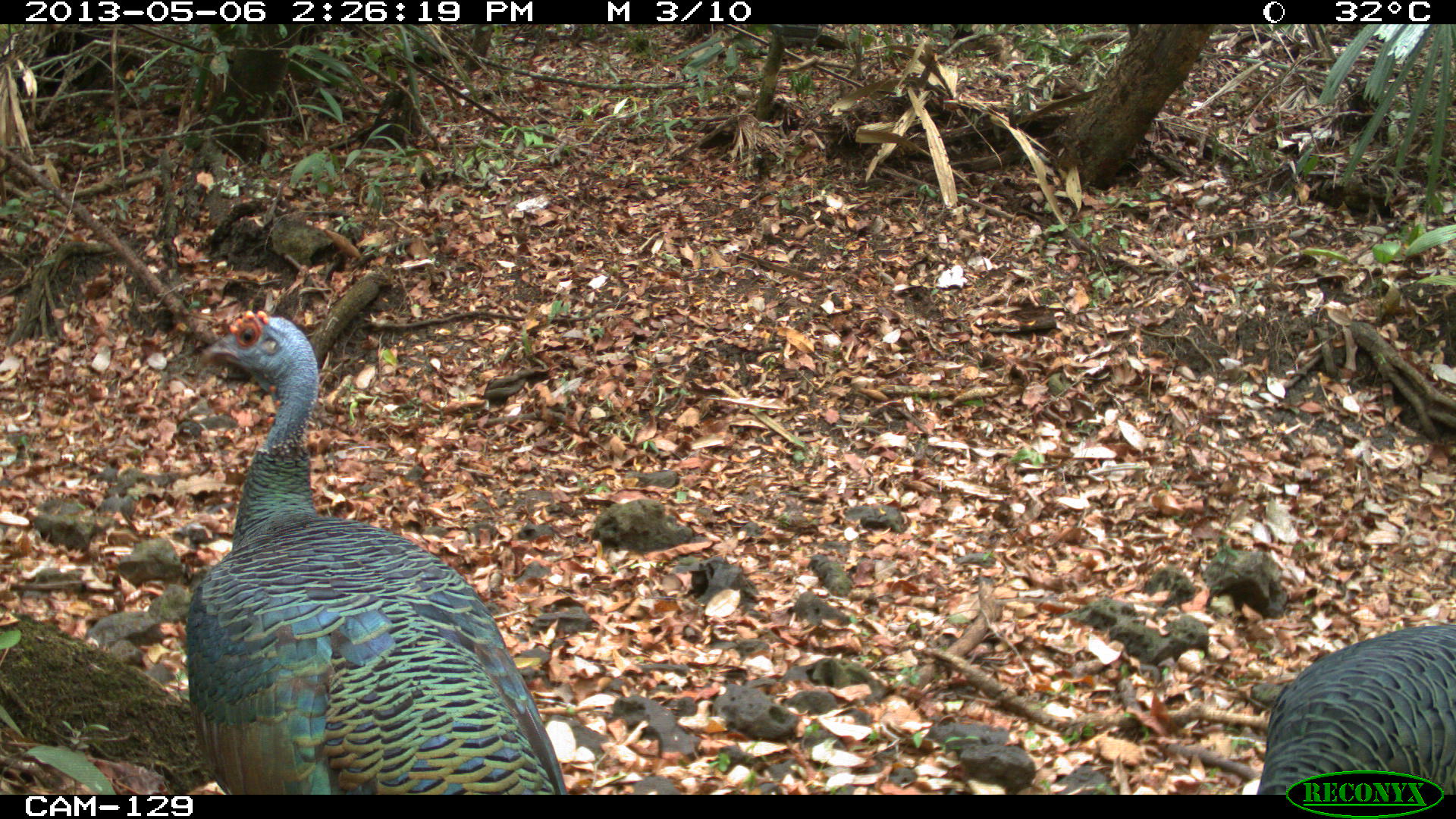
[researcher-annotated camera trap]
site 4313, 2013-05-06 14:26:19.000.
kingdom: Animalia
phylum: Chordata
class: Aves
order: Galliformes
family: Phasianidae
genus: Meleagris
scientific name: Meleagris ocellata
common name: ocellated turkey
Meleagris ocellata (ocellated turkey), count 4.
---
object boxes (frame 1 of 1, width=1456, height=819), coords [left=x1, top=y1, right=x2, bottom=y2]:
meleagris ocellata: [left=181, top=309, right=567, bottom=792]; [left=1257, top=621, right=1455, bottom=793]